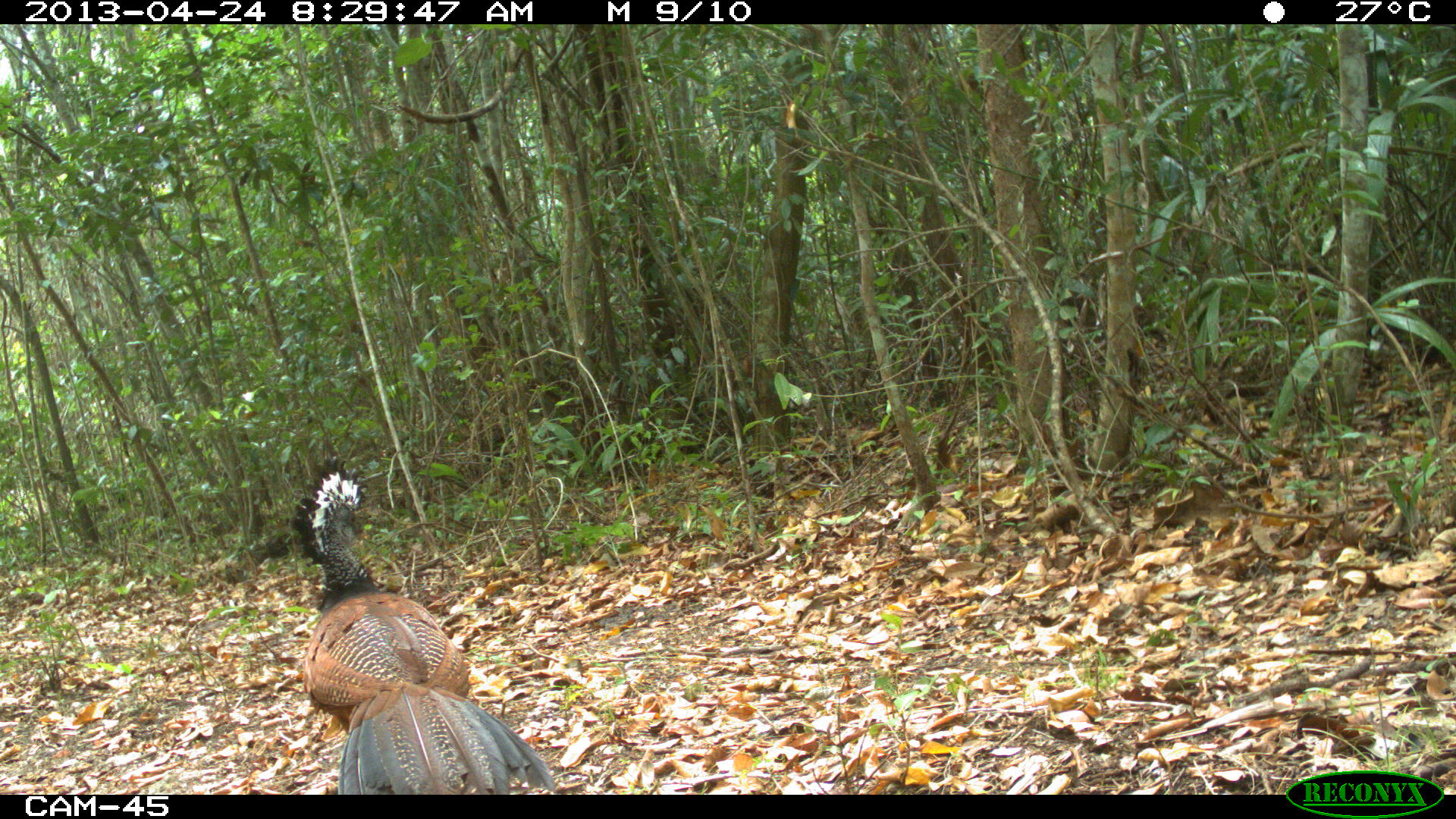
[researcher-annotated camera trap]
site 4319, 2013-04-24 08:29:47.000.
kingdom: Animalia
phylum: Chordata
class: Aves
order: Galliformes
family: Cracidae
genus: Crax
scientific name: Crax rubra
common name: great curassow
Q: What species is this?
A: Crax rubra (great curassow).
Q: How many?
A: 1.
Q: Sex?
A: Female.